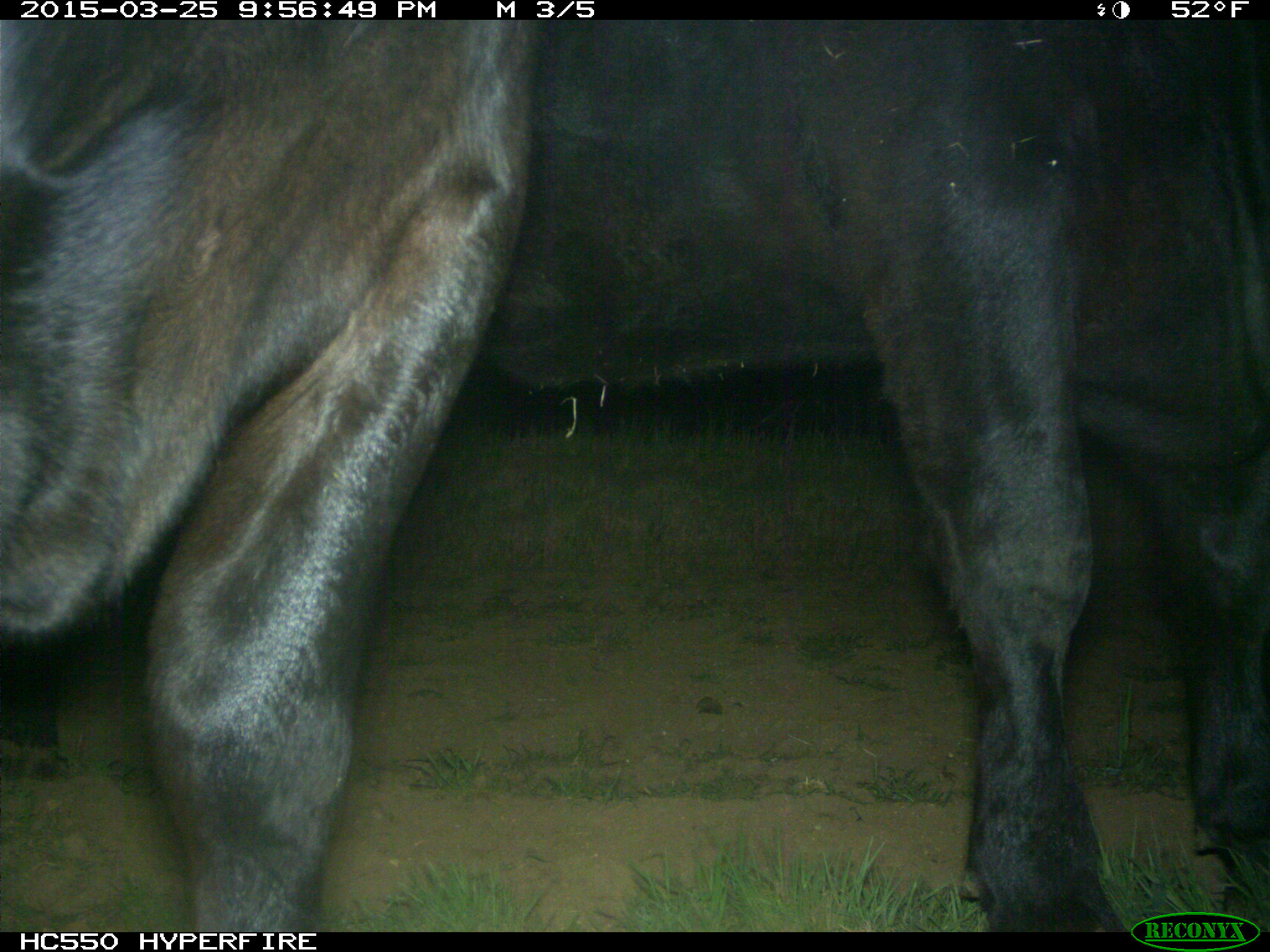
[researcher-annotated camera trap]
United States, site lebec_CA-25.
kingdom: Animalia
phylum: Chordata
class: Mammalia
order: Artiodactyla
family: Bovidae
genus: Bos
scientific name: Bos taurus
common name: domestic cow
Bos taurus (domestic cow).